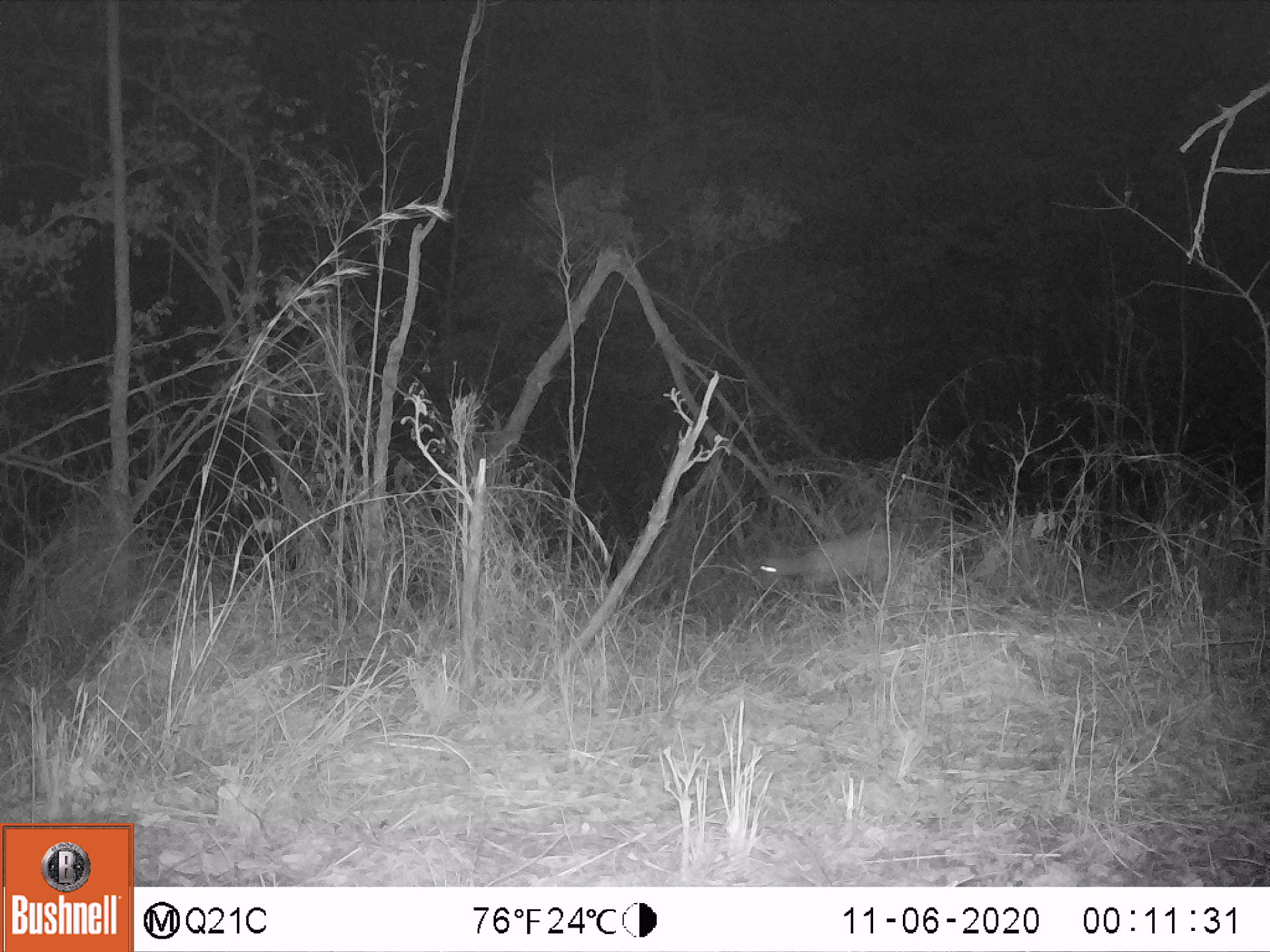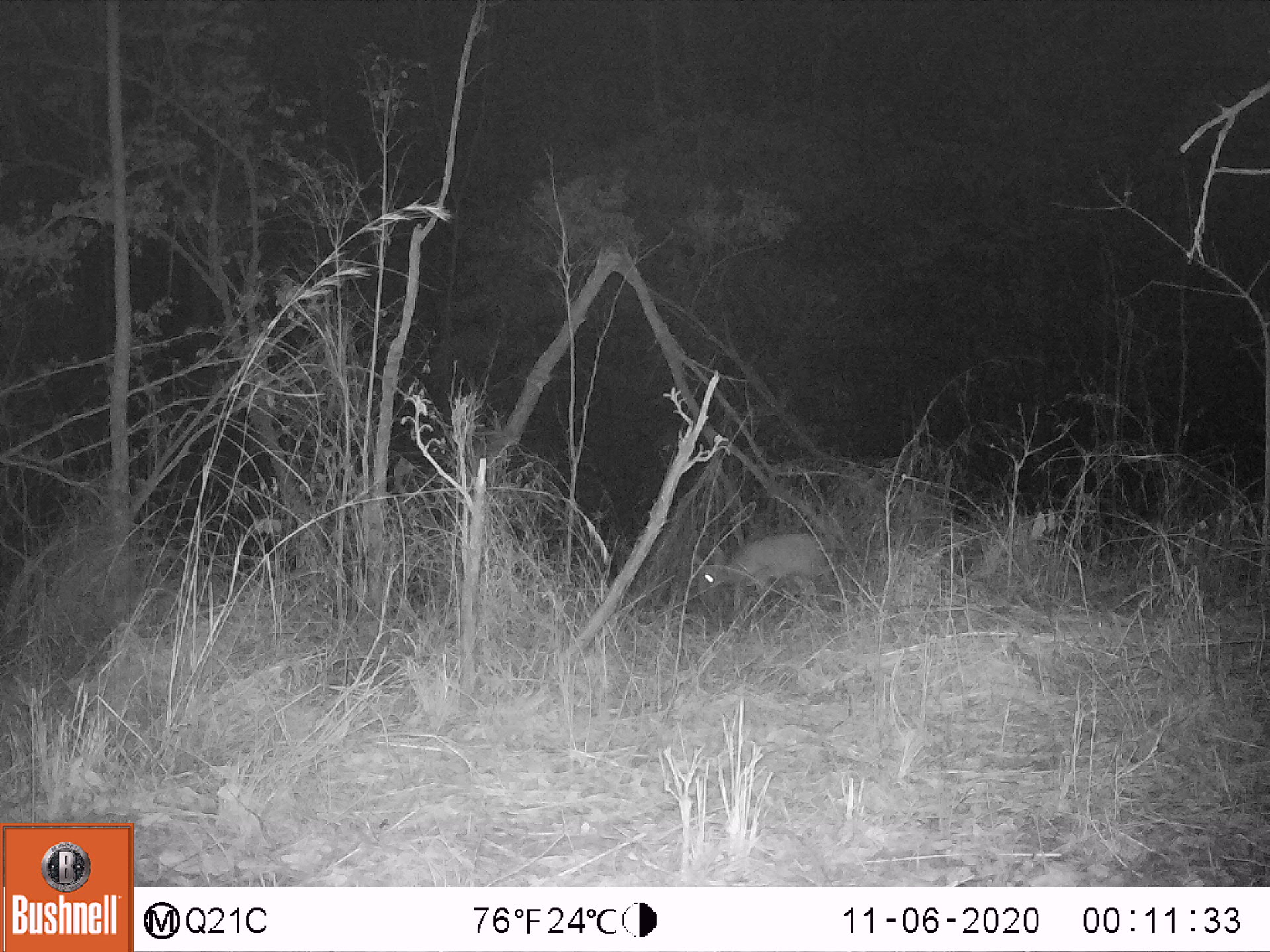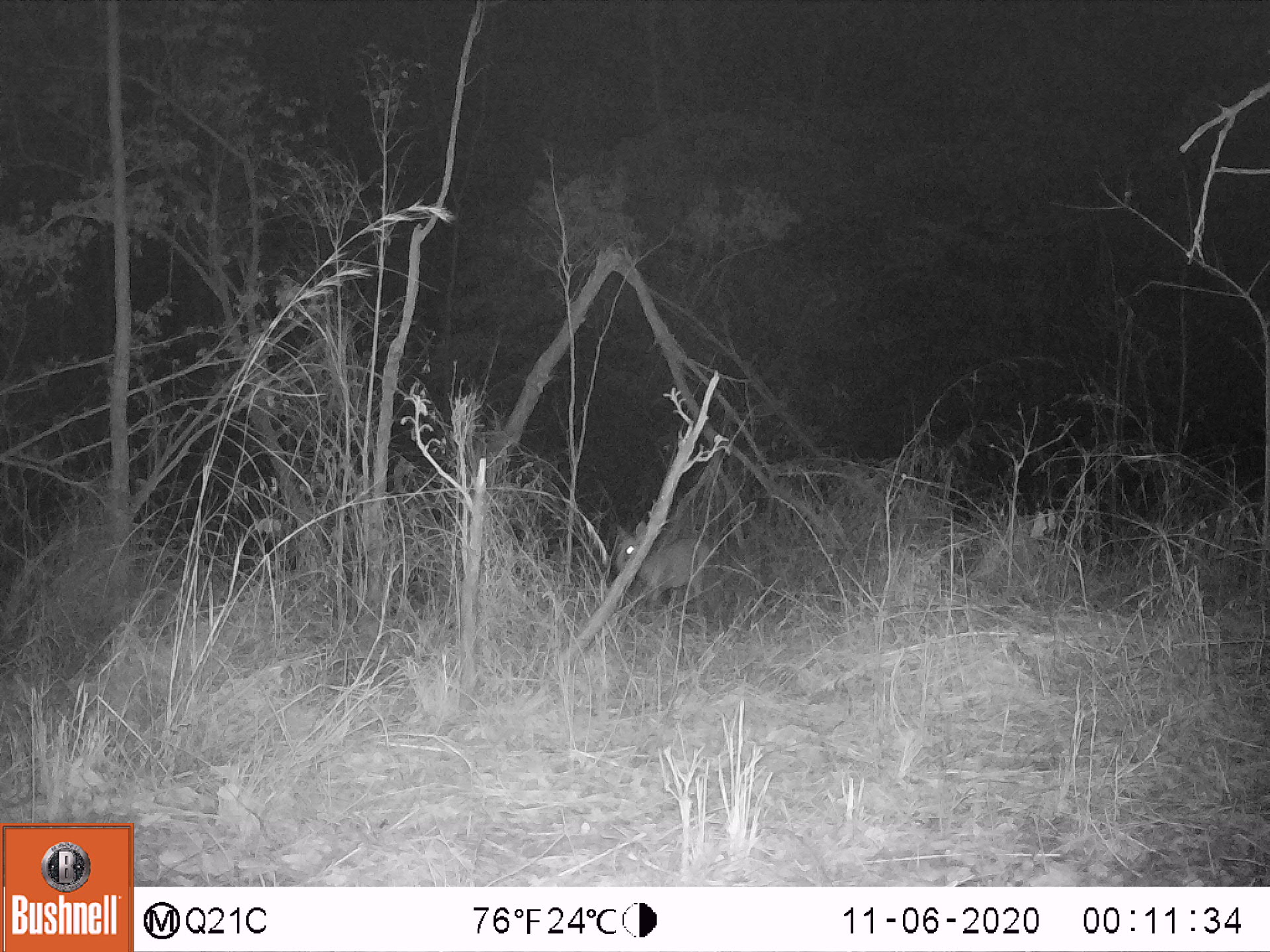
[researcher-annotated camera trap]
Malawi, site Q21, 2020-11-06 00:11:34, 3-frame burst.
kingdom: Animalia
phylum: Chordata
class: Mammalia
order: Artiodactyla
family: Bovidae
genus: Sylvicapra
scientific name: Sylvicapra grimmia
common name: common duiker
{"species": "common duiker (Sylvicapra grimmia)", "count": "1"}